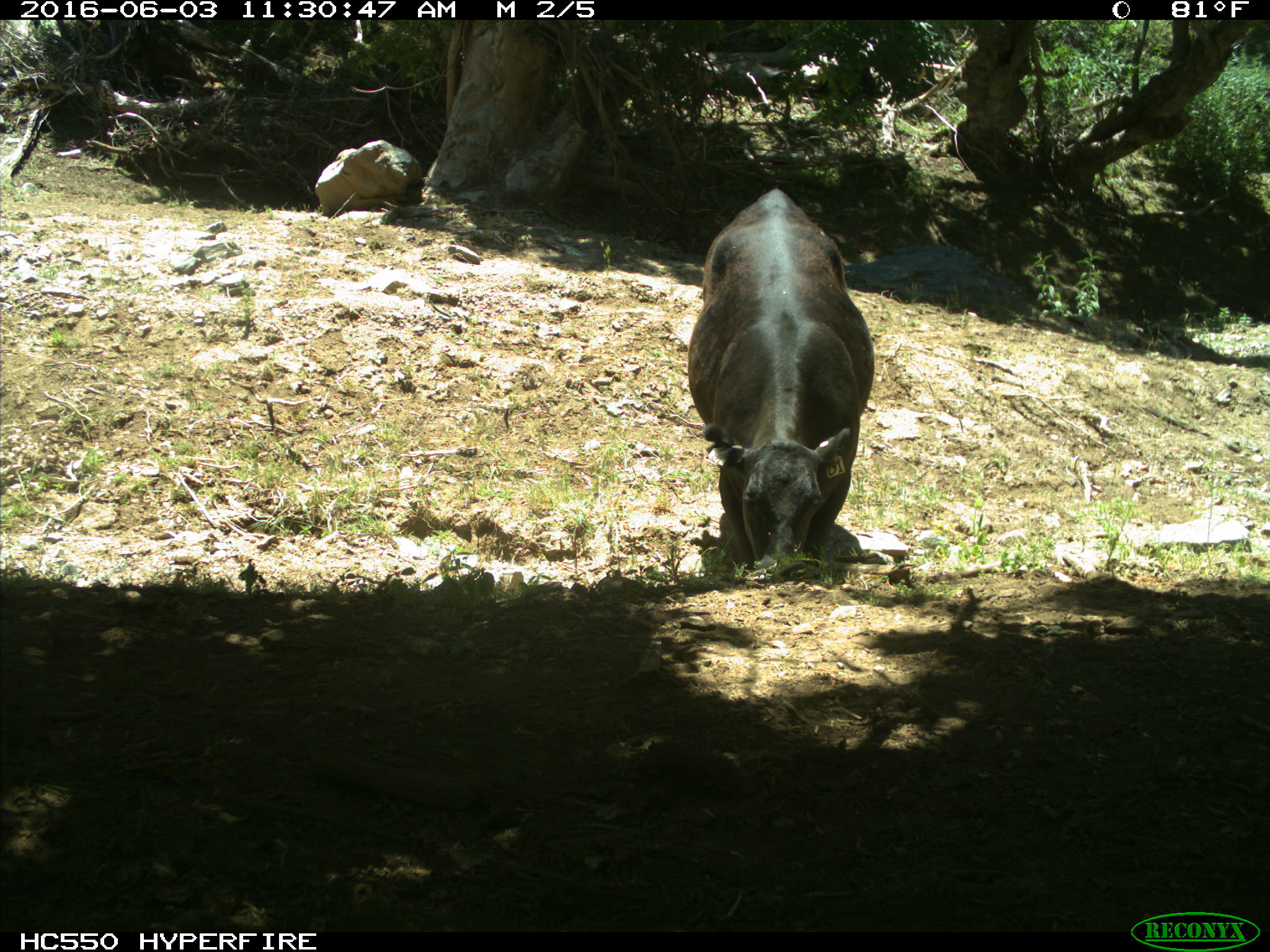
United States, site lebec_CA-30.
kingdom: Animalia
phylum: Chordata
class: Mammalia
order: Artiodactyla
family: Bovidae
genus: Bos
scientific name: Bos taurus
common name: domestic cow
Bos taurus (domestic cow).